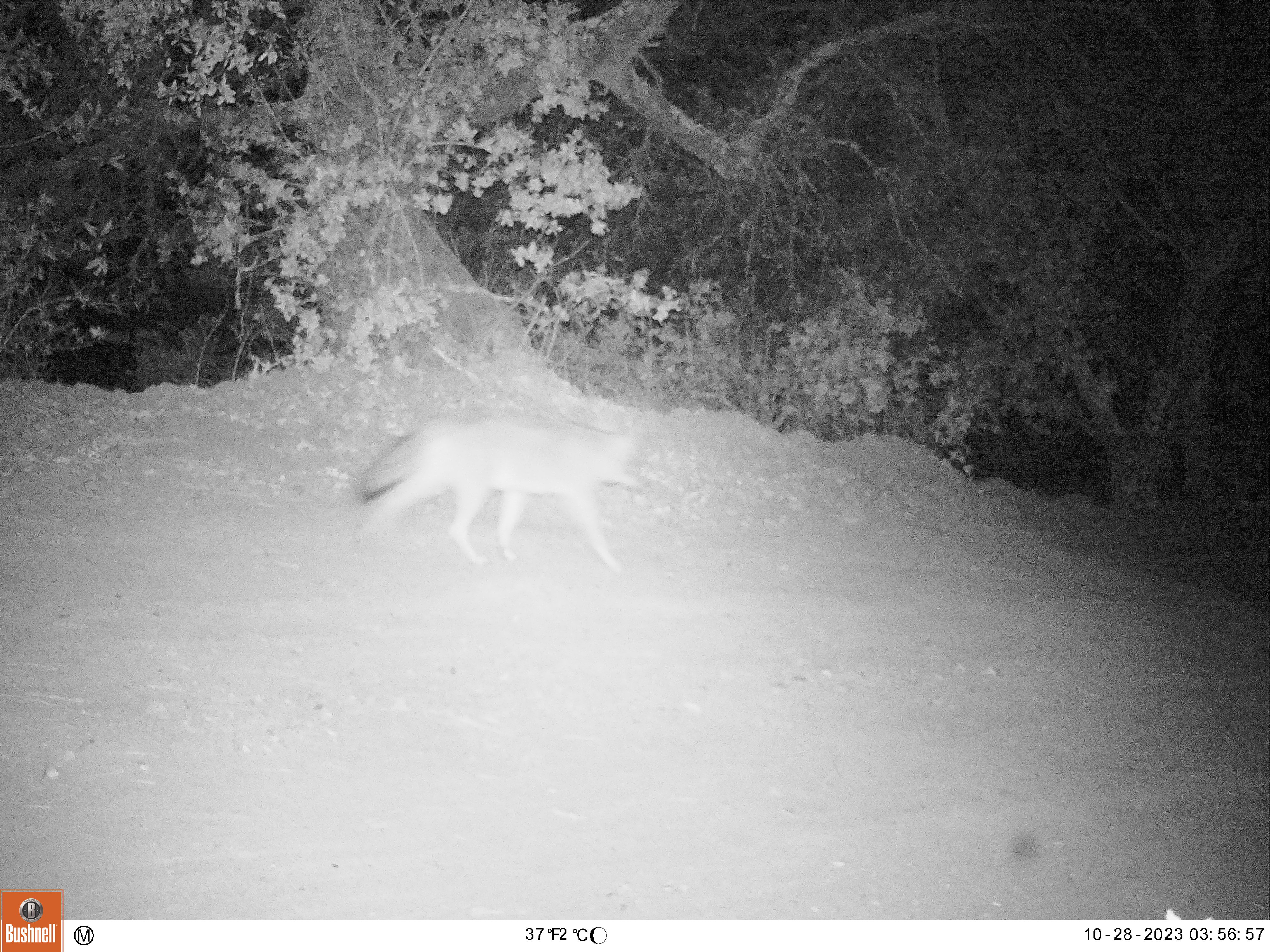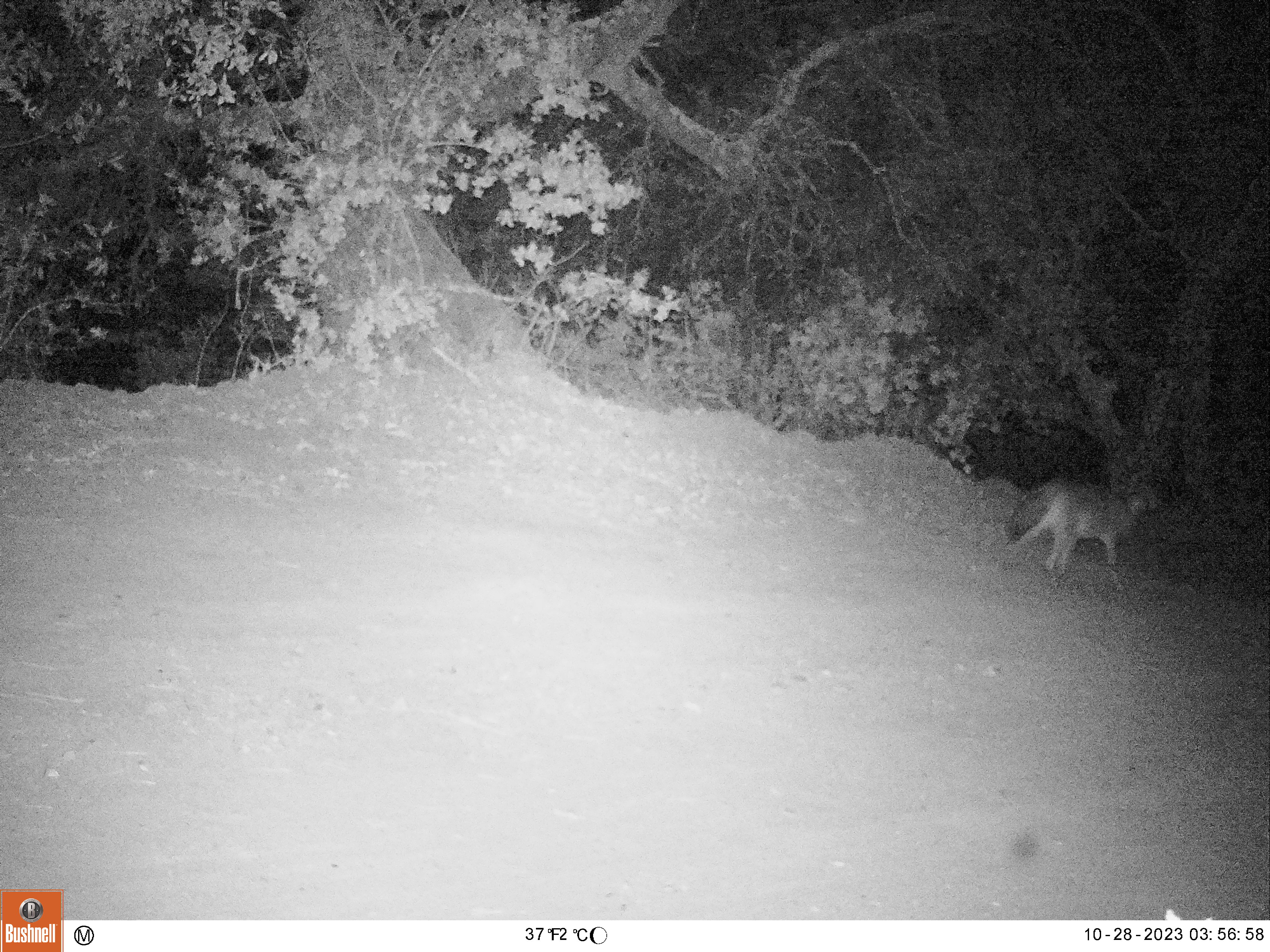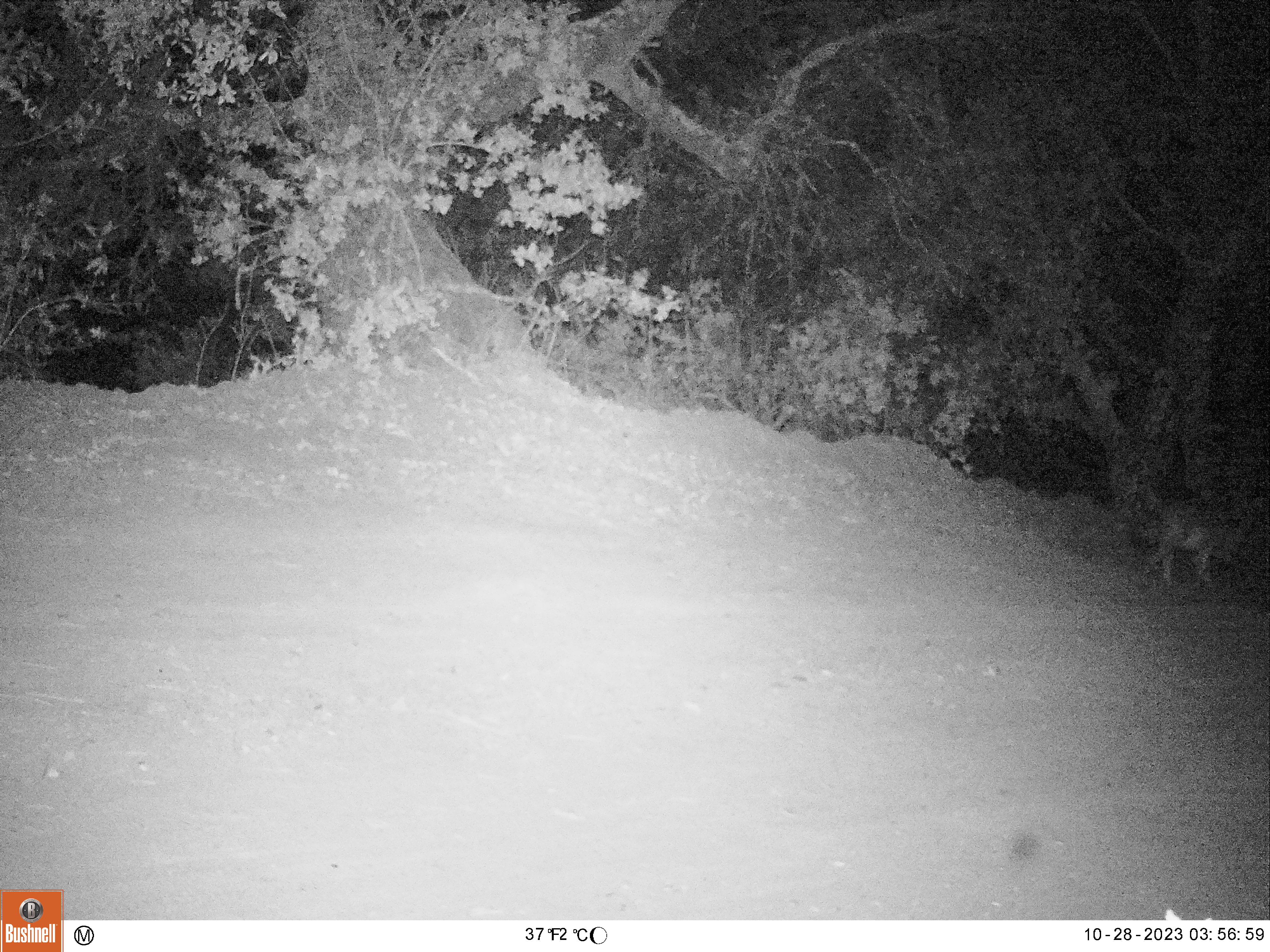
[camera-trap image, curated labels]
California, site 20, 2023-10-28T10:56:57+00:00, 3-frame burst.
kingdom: Animalia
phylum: Chordata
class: Mammalia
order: Carnivora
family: Canidae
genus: Canis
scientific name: Canis latrans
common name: coyote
Coyote (Canis latrans).